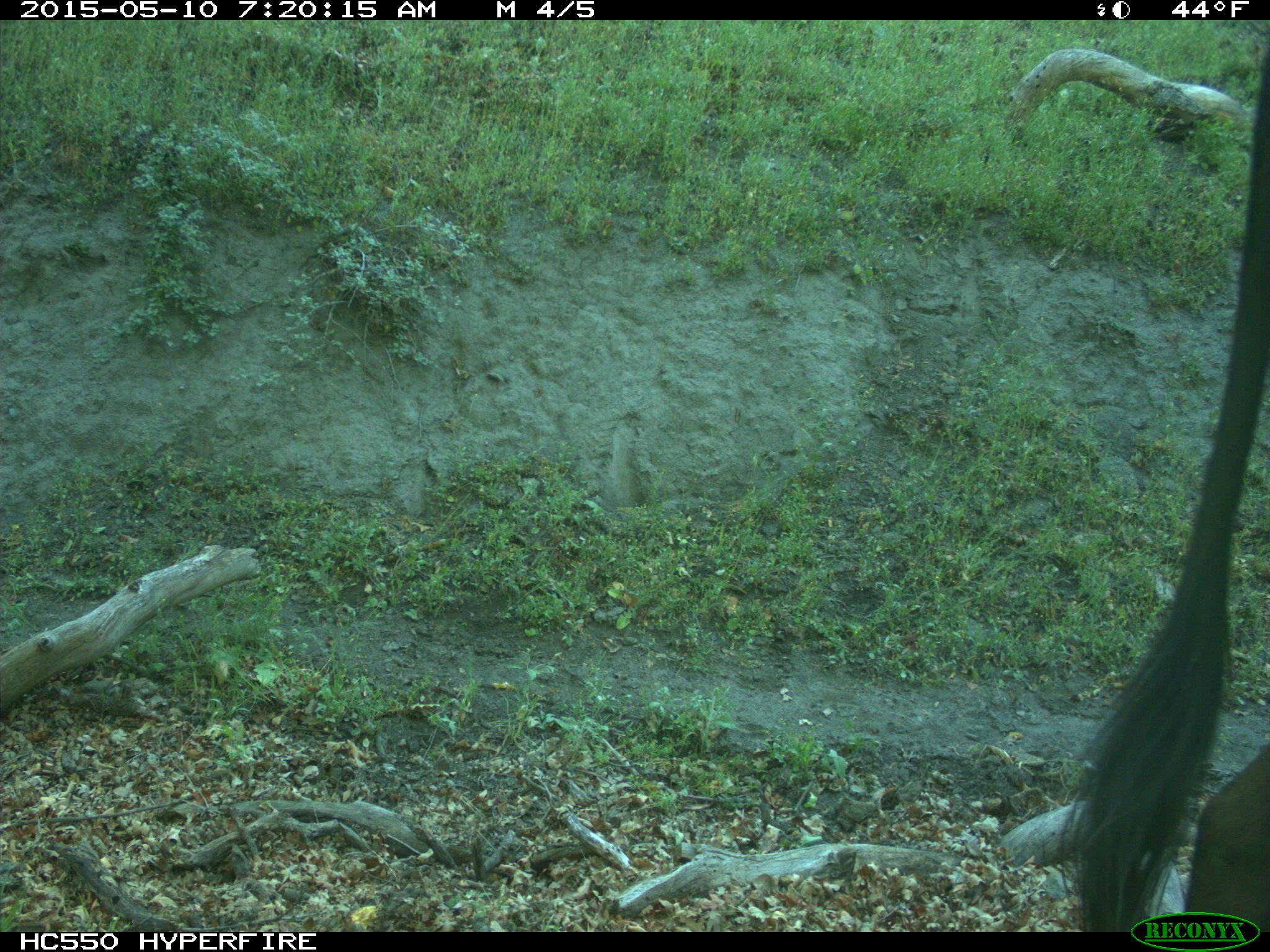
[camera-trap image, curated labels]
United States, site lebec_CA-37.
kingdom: Animalia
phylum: Chordata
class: Mammalia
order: Artiodactyla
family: Bovidae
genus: Bos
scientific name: Bos taurus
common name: domestic cow